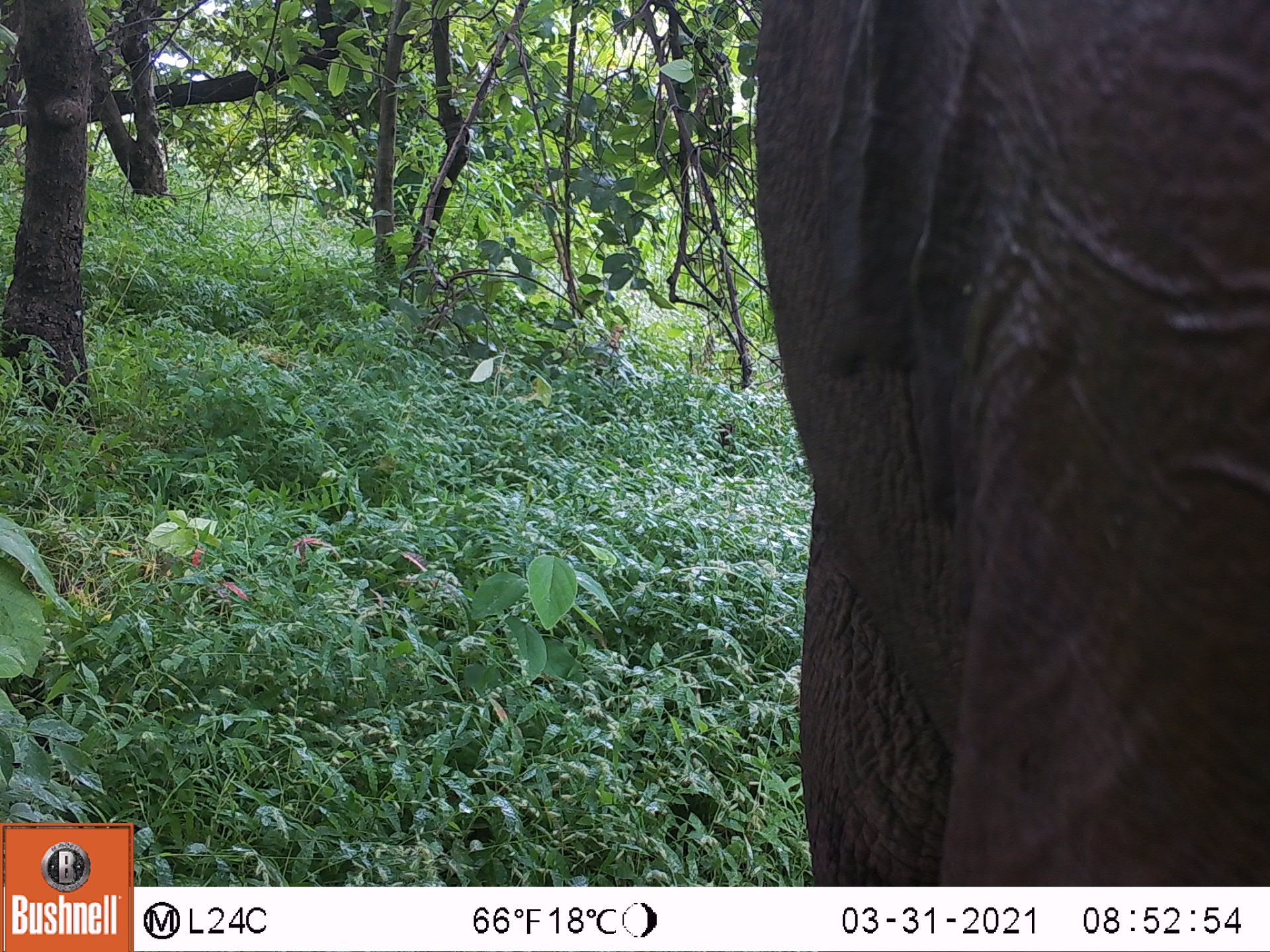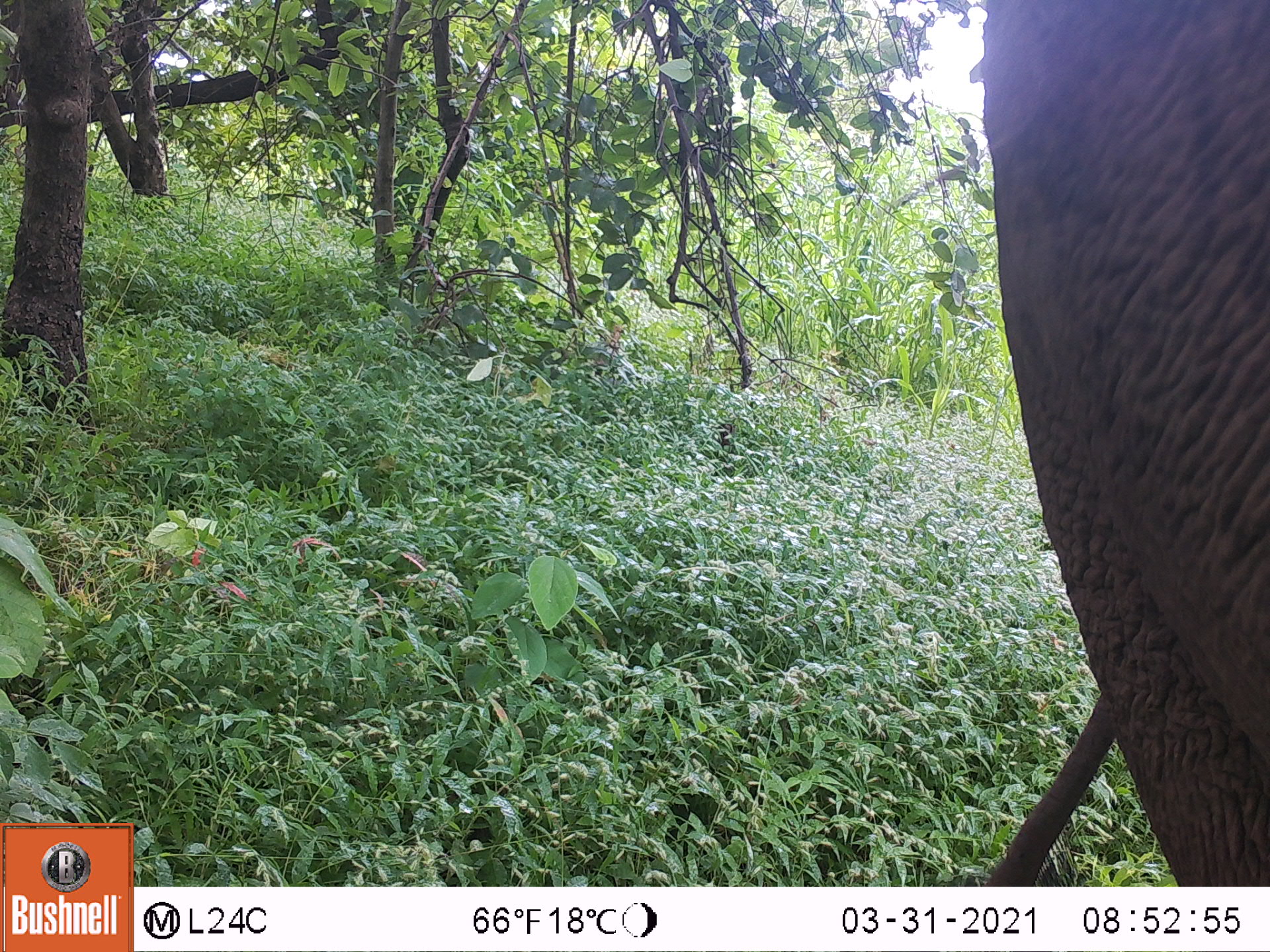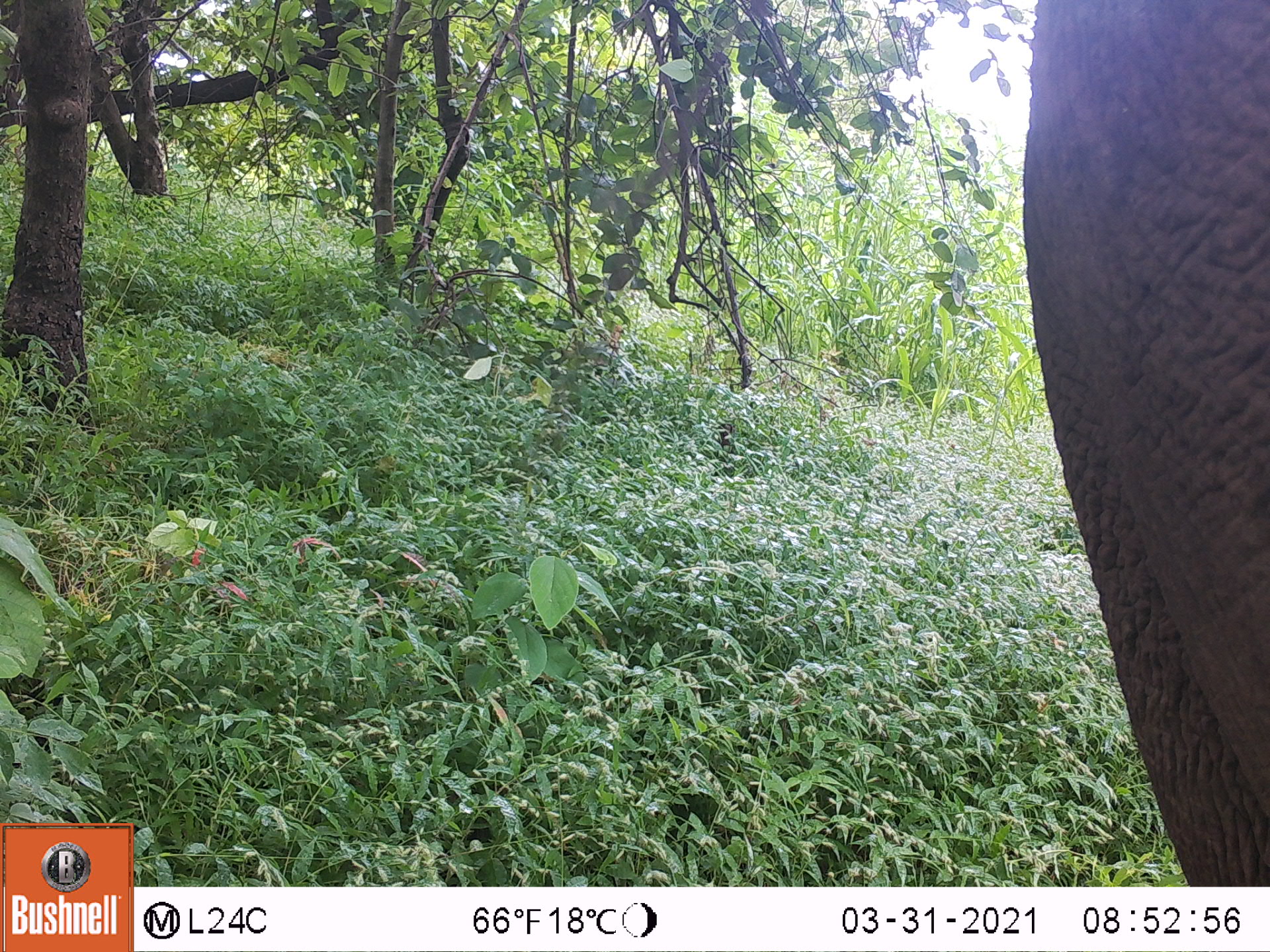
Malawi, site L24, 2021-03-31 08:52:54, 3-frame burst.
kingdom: Animalia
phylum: Chordata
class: Mammalia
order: Proboscidea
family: Elephantidae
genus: Loxodonta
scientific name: Loxodonta africana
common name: african savanna elephant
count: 1